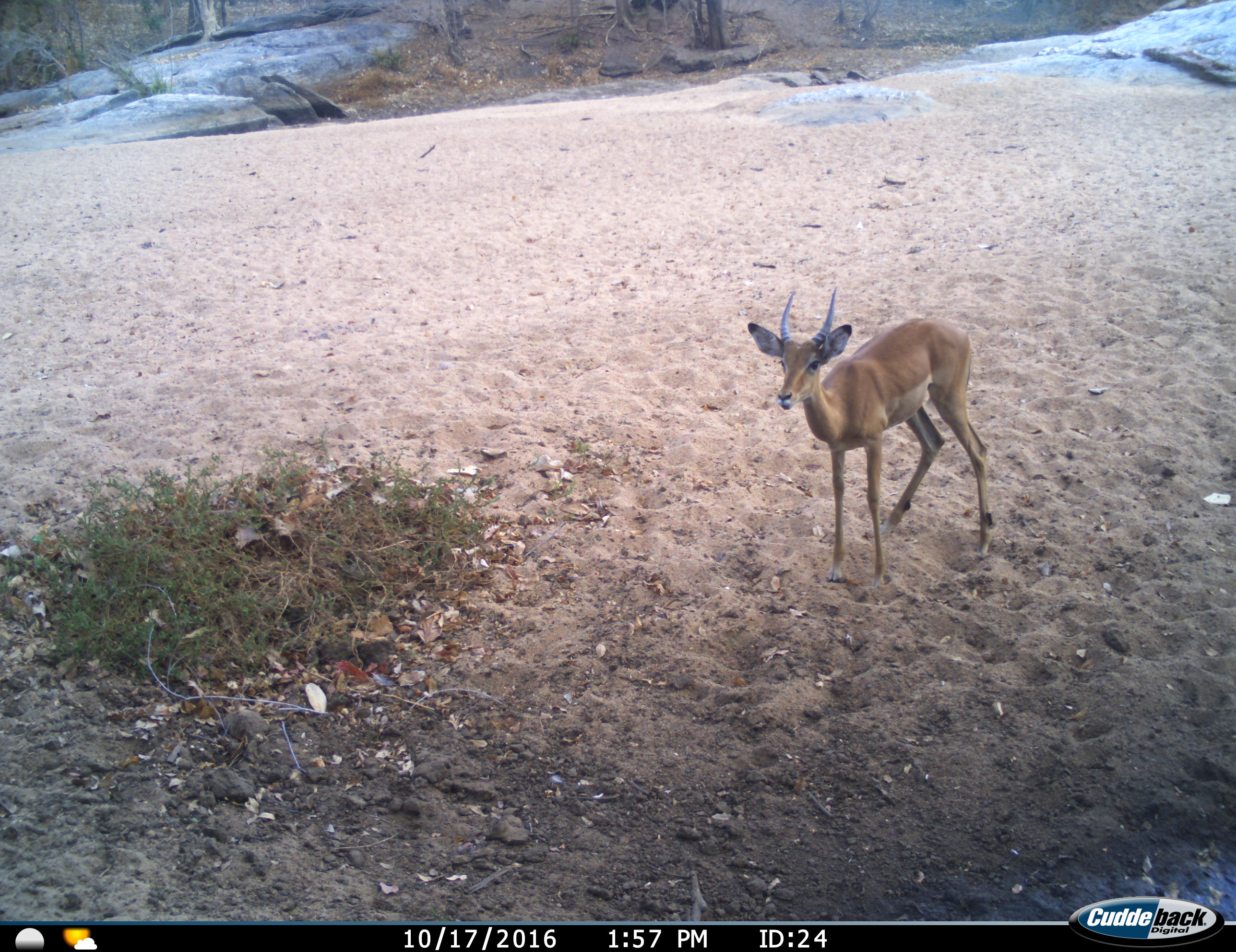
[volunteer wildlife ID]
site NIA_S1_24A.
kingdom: Animalia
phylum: Chordata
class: Mammalia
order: Artiodactyla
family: Bovidae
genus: Aepyceros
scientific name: Aepyceros melampus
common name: impala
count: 1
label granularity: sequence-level